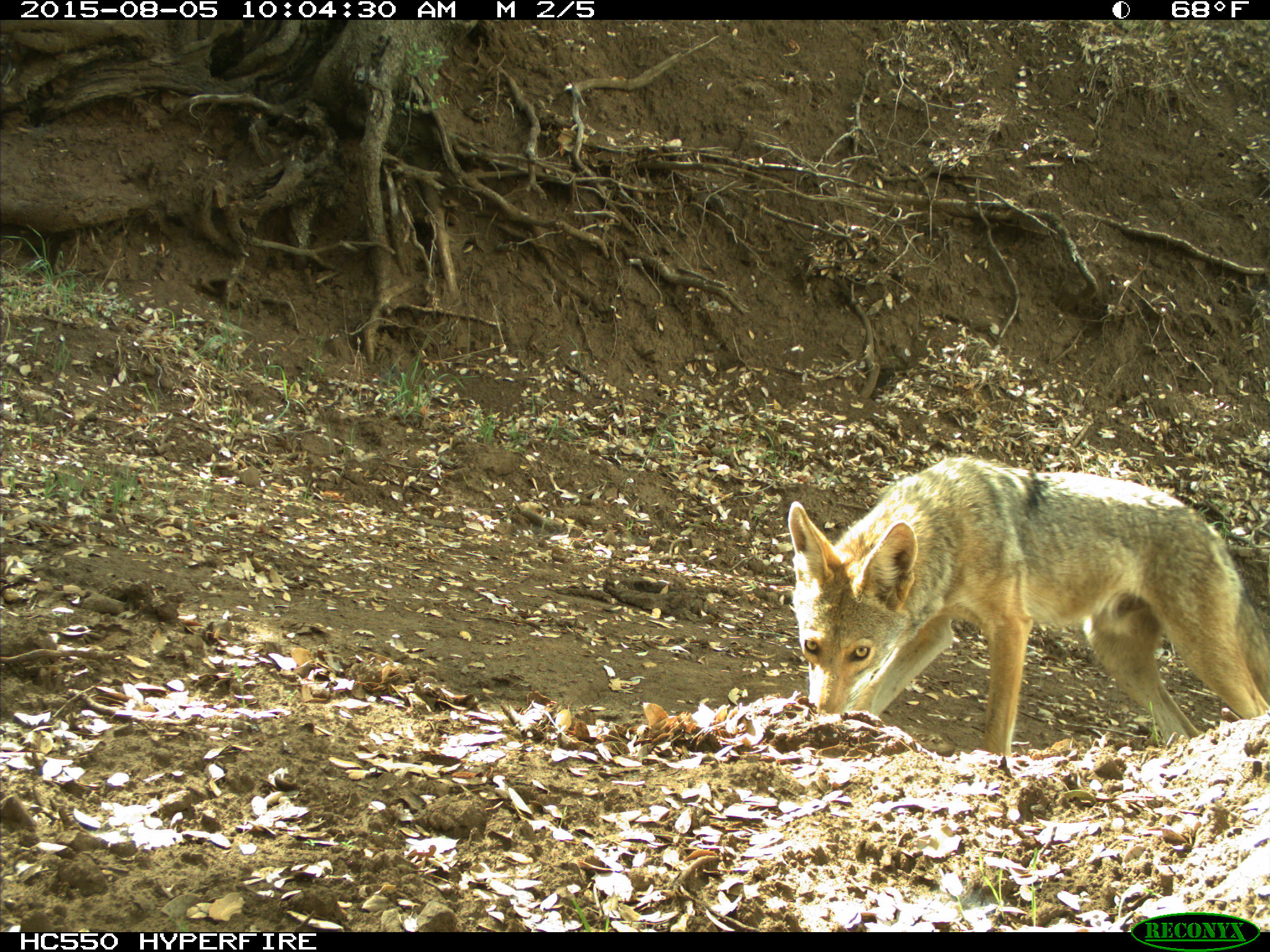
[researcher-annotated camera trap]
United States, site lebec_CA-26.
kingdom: Animalia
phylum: Chordata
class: Mammalia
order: Carnivora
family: Canidae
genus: Canis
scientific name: Canis latrans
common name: coyote